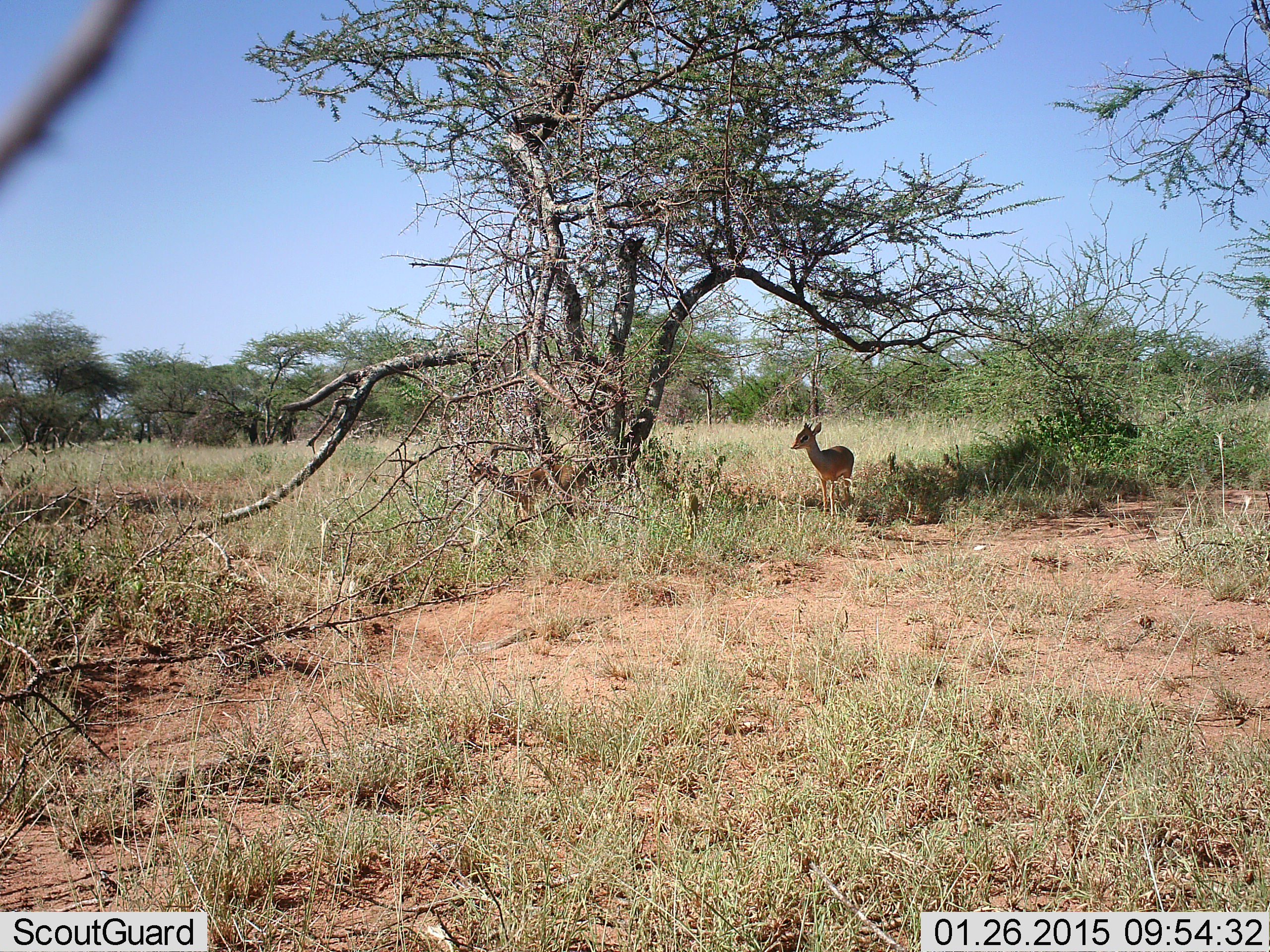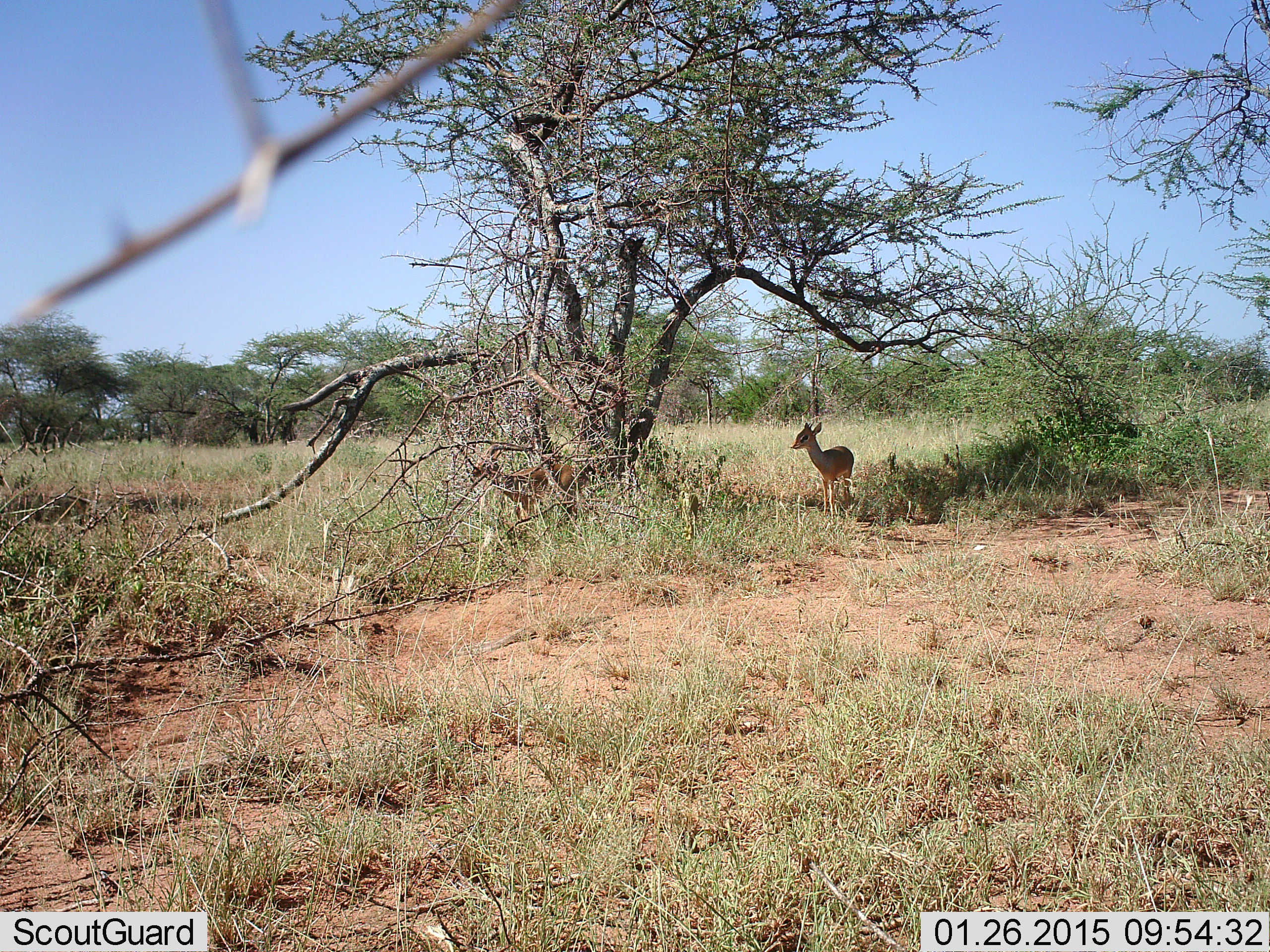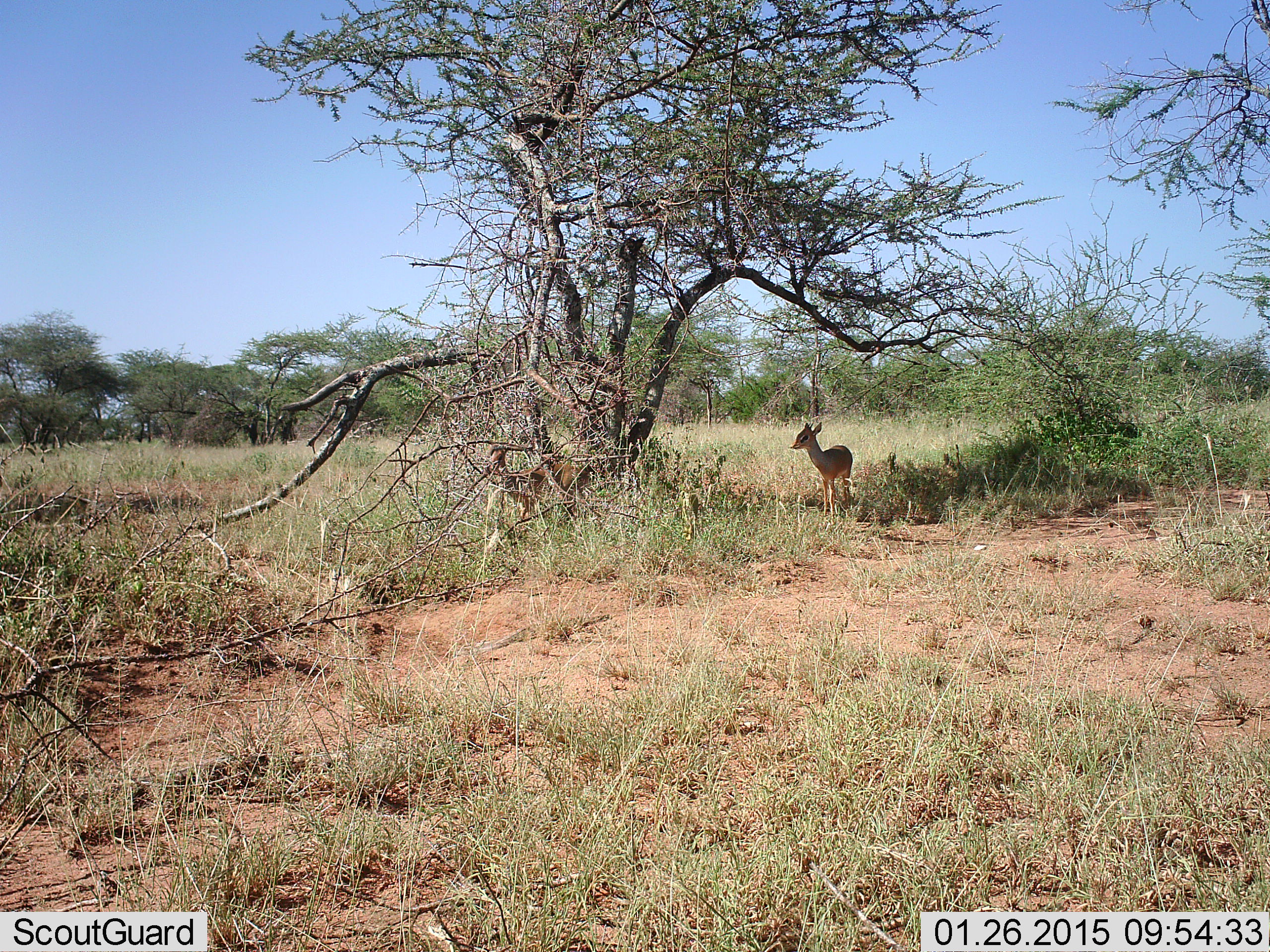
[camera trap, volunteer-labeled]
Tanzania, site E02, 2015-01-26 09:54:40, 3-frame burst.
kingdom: Animalia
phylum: Chordata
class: Mammalia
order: Artiodactyla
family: Bovidae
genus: Madoqua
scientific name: Madoqua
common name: dikdik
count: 1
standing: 100%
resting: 0%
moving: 0%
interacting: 0%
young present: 0%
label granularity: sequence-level